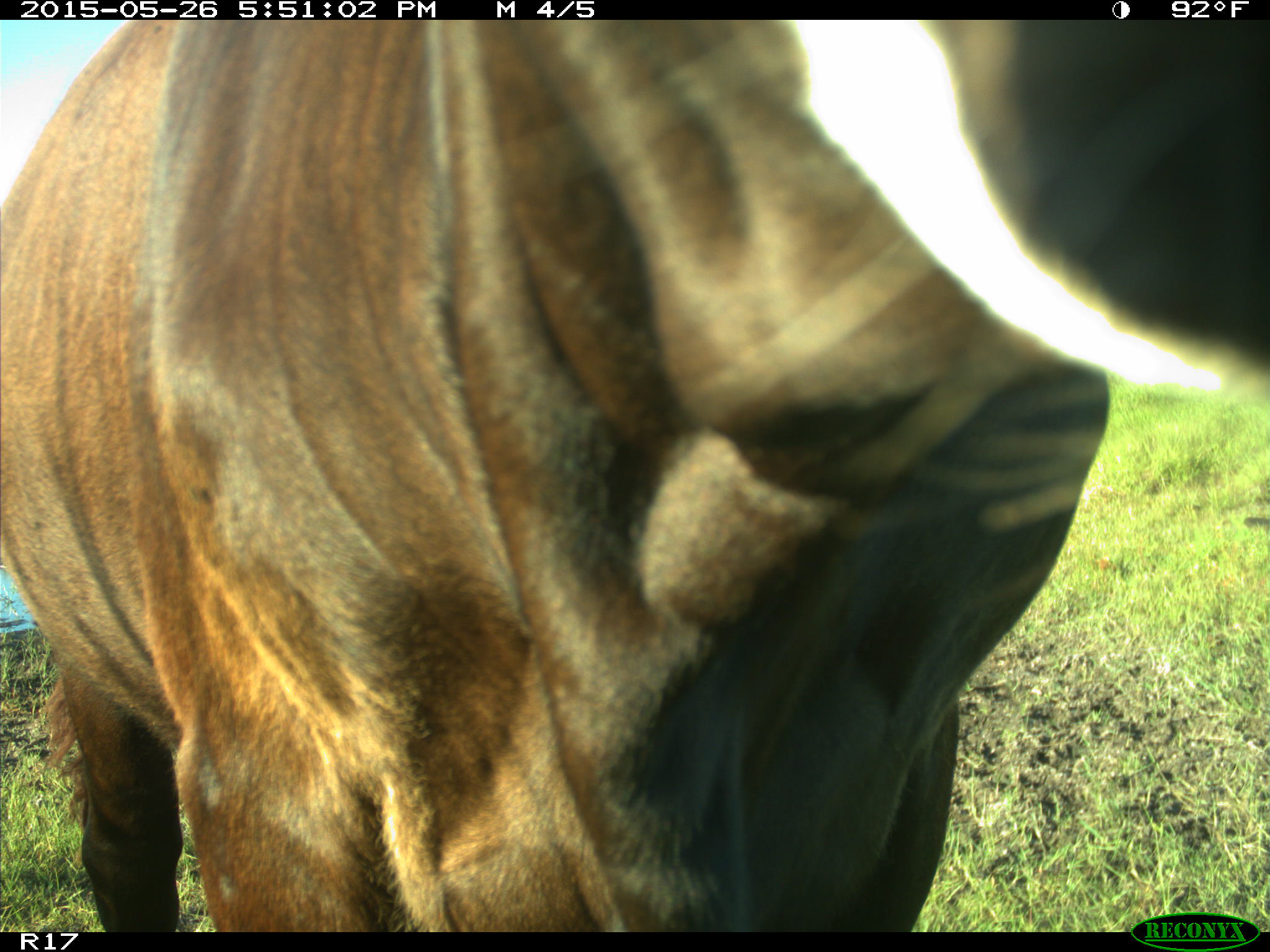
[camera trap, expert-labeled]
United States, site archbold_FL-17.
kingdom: Animalia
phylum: Chordata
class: Mammalia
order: Artiodactyla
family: Bovidae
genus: Bos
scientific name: Bos taurus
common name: domestic cow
Bos taurus (domestic cow).